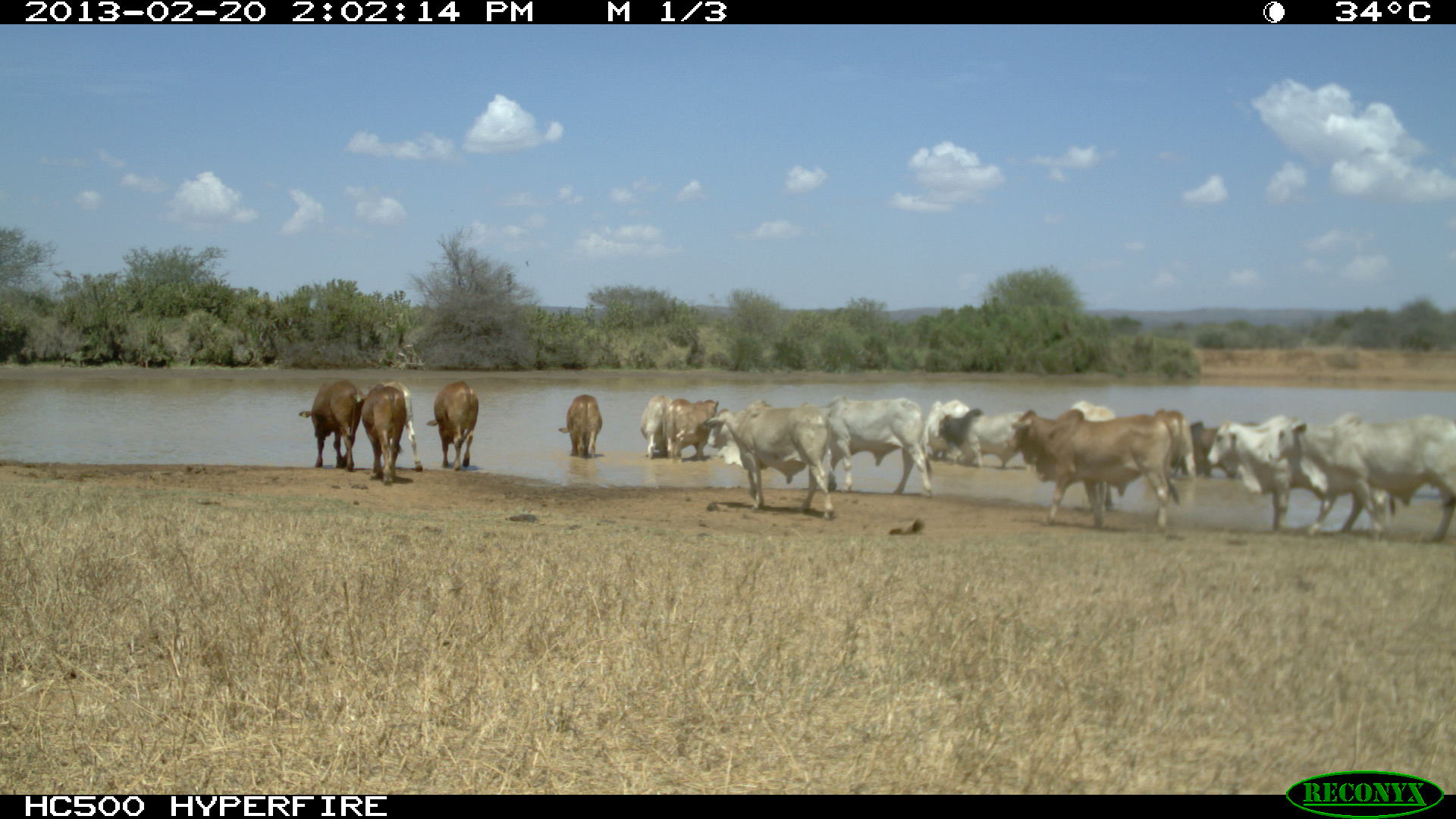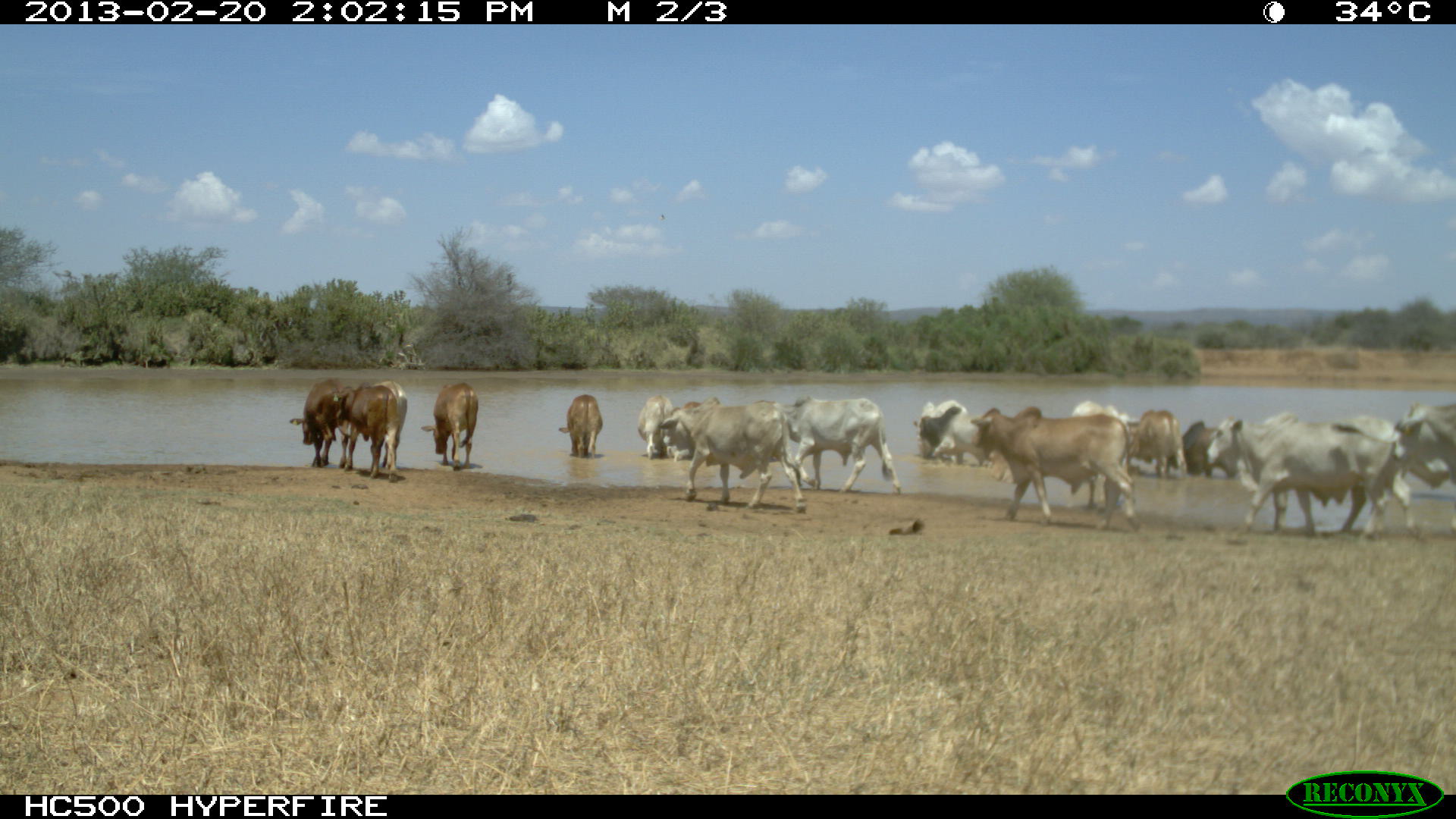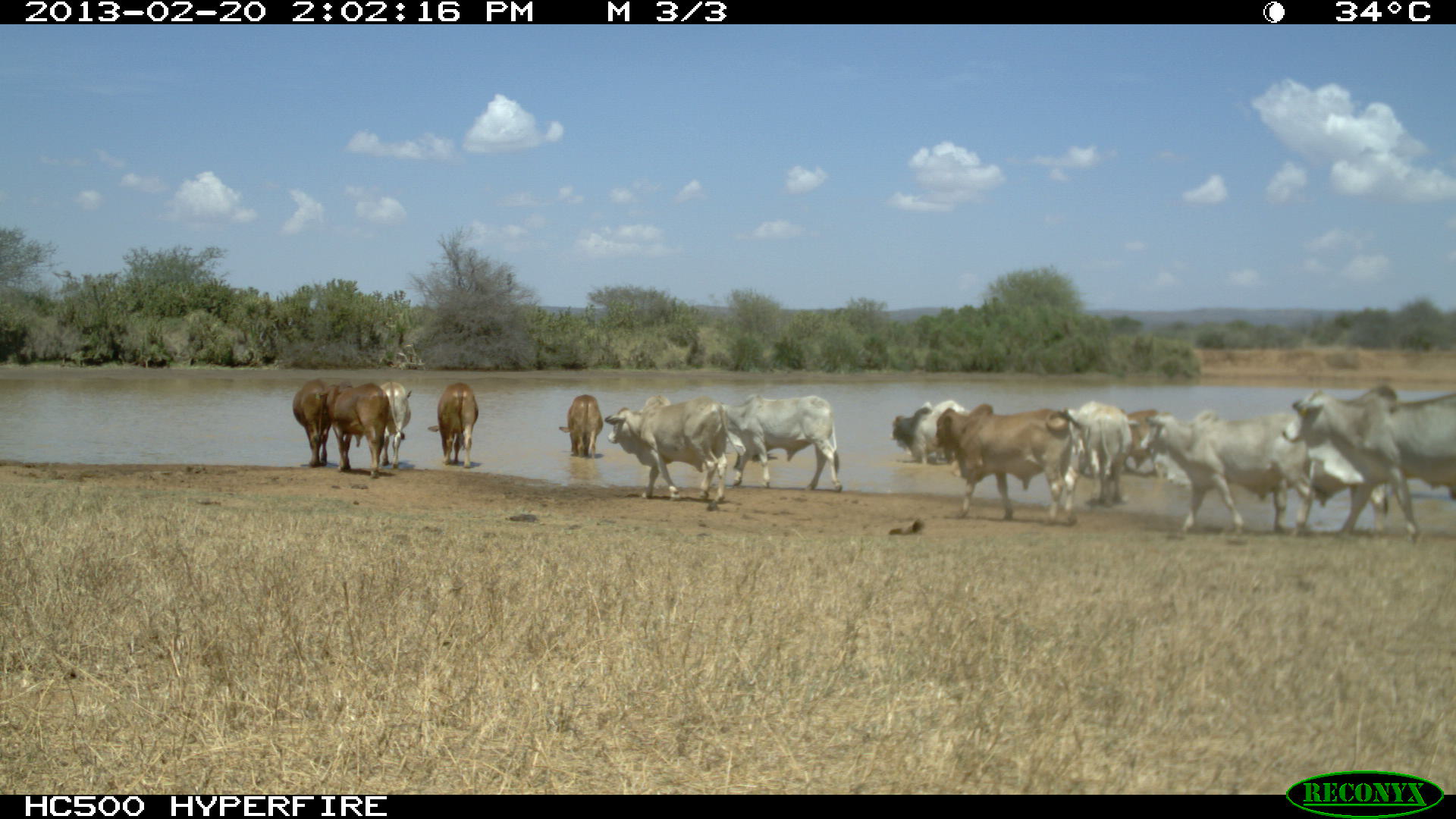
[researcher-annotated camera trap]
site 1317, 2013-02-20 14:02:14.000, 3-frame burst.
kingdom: Animalia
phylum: Chordata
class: Mammalia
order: Artiodactyla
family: Bovidae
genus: Bos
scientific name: Bos taurus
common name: domestic cattle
Bos taurus (domestic cattle), count 9.